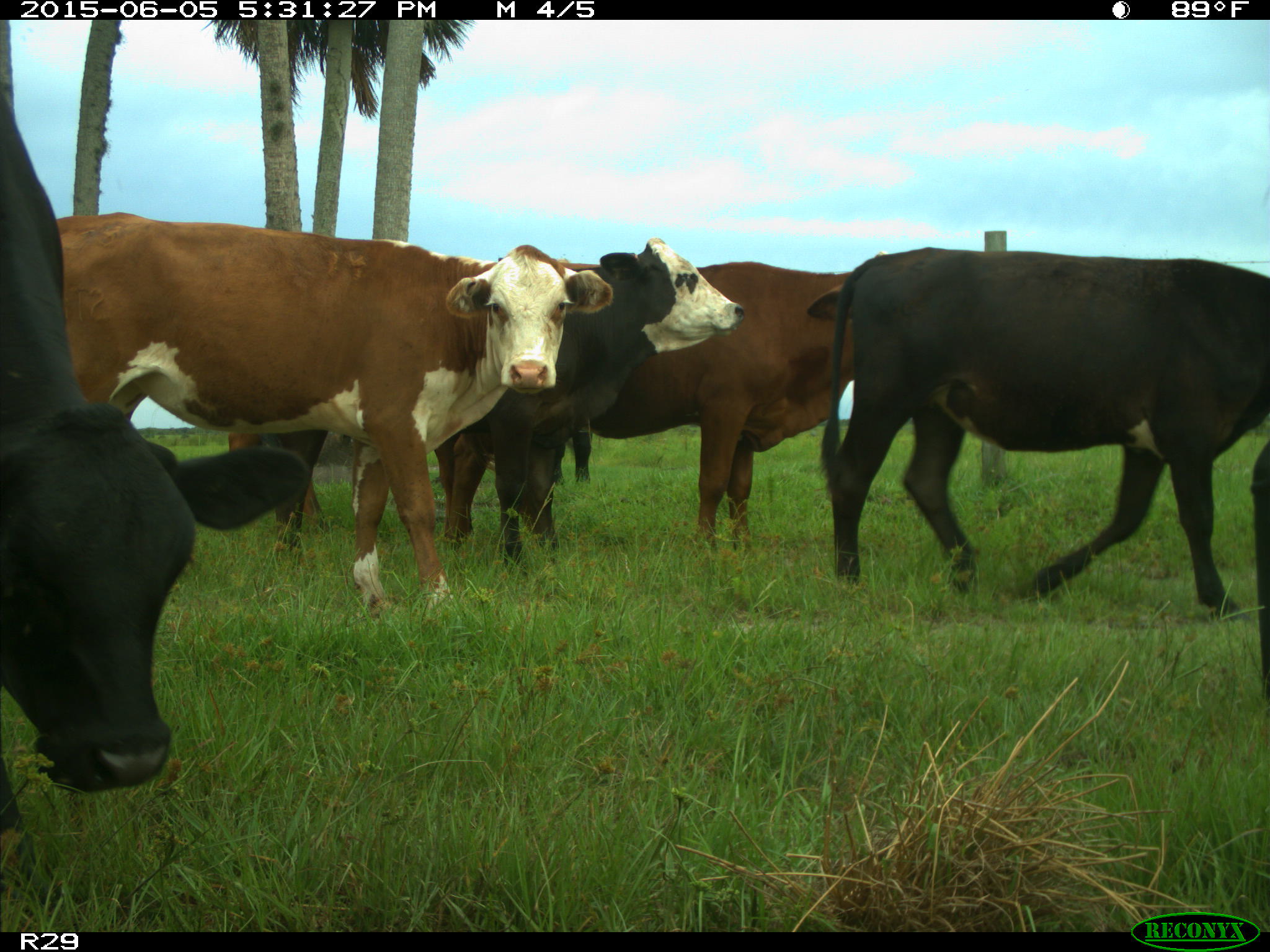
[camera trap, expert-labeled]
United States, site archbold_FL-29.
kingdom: Animalia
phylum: Chordata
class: Mammalia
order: Artiodactyla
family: Bovidae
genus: Bos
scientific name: Bos taurus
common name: domestic cow